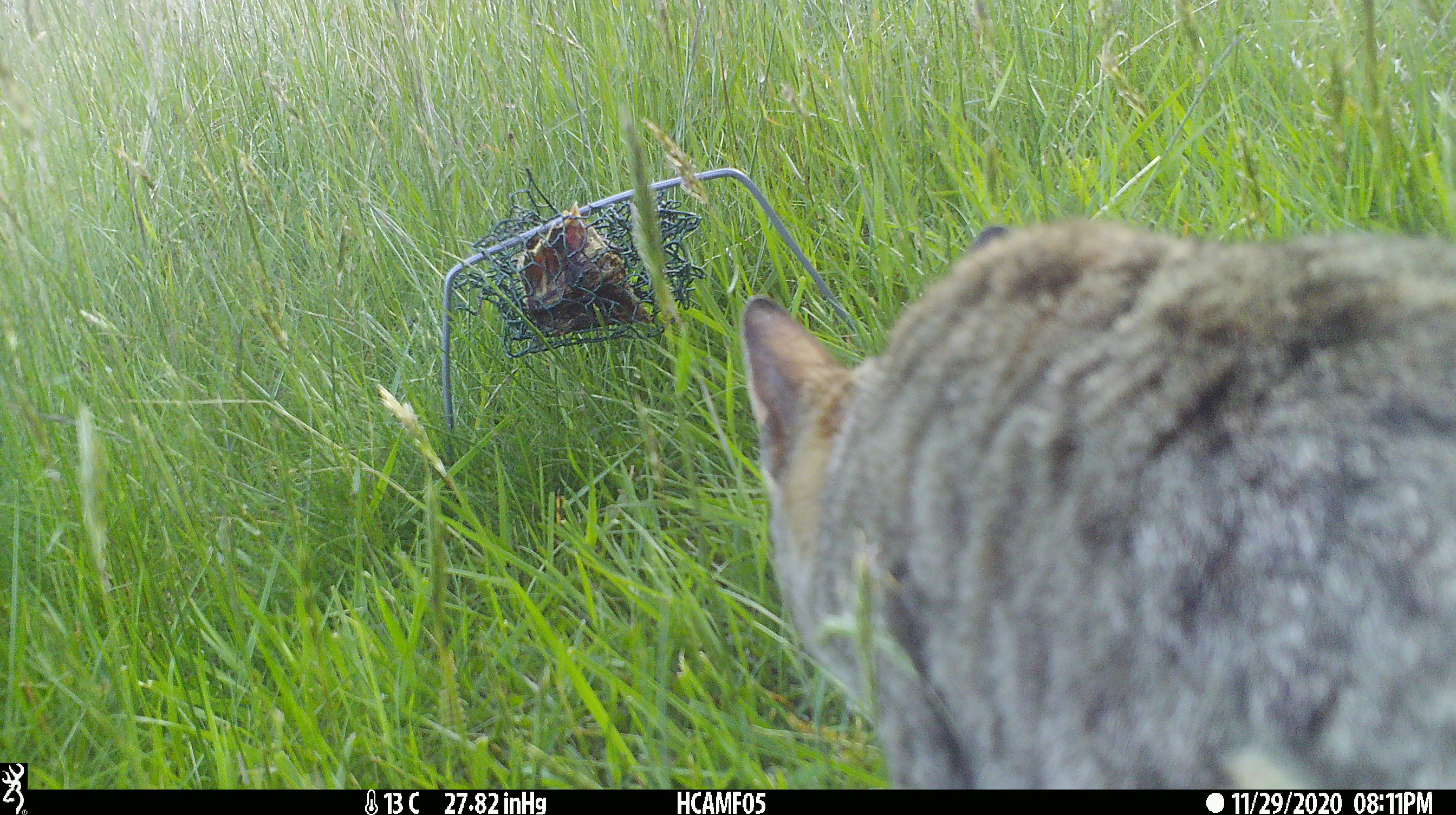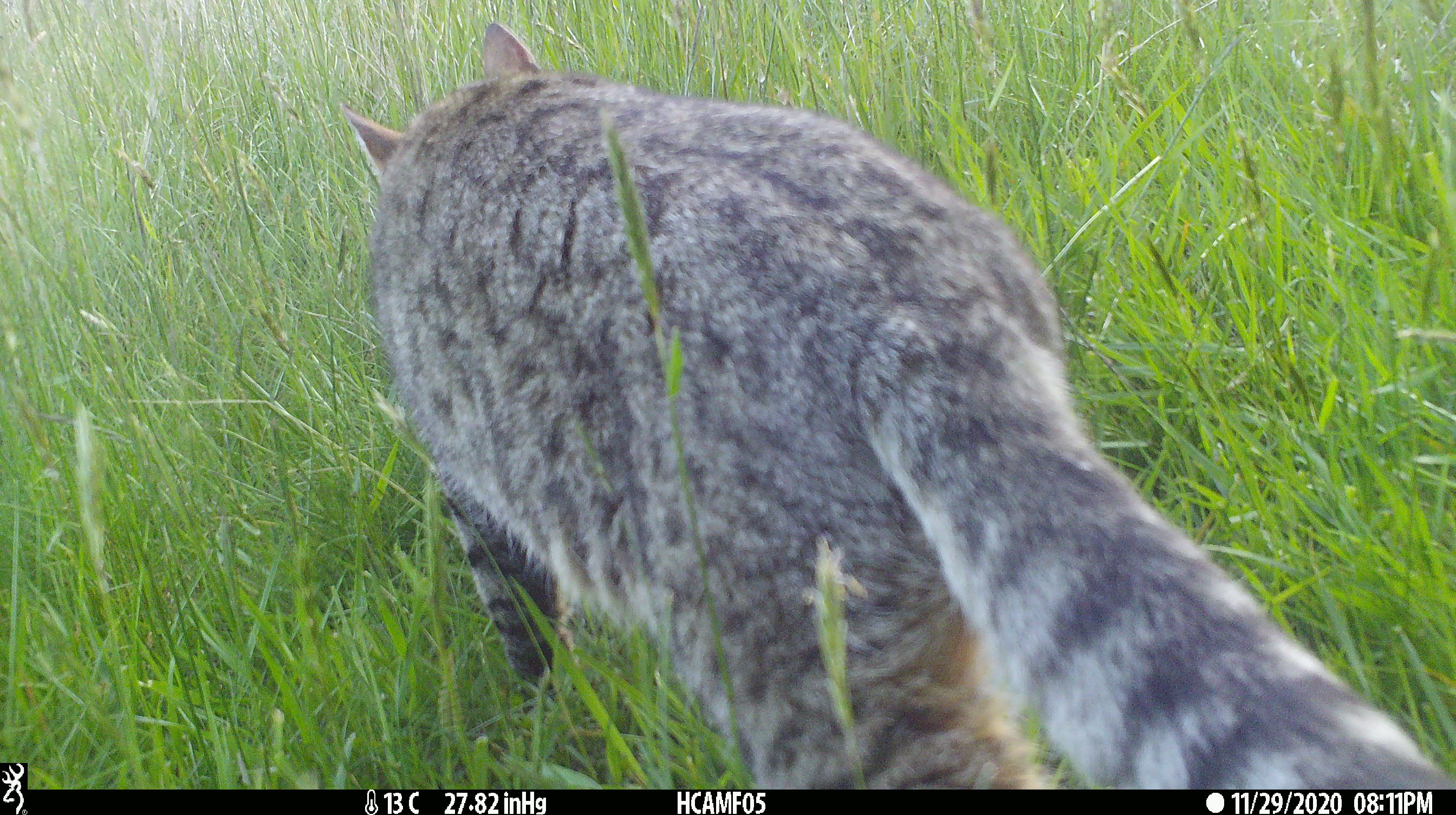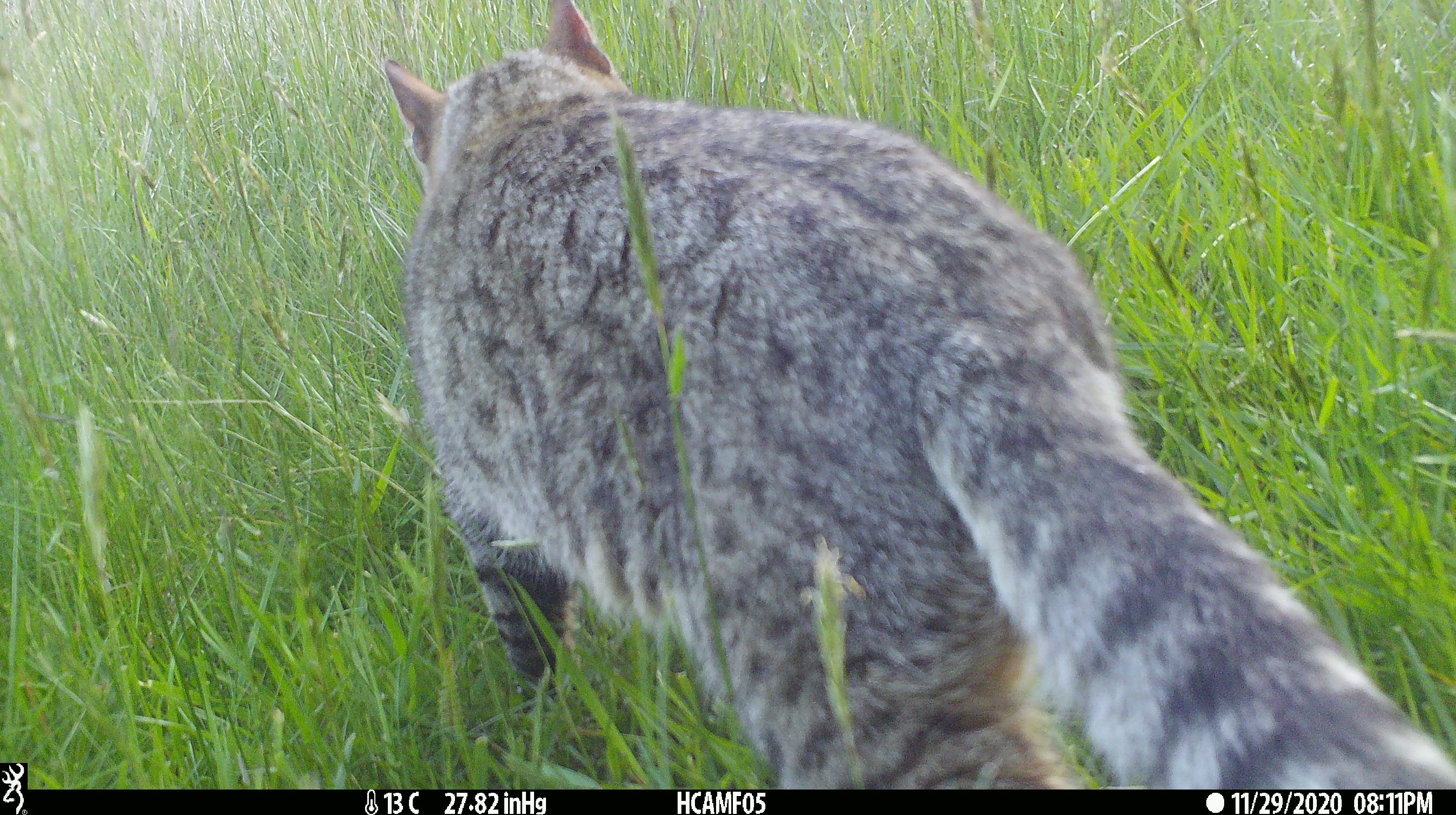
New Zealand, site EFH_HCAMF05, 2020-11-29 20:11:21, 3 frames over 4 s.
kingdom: Animalia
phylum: Chordata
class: Mammalia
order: Carnivora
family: Felidae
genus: Felis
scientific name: Felis catus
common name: domestic cat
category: cat